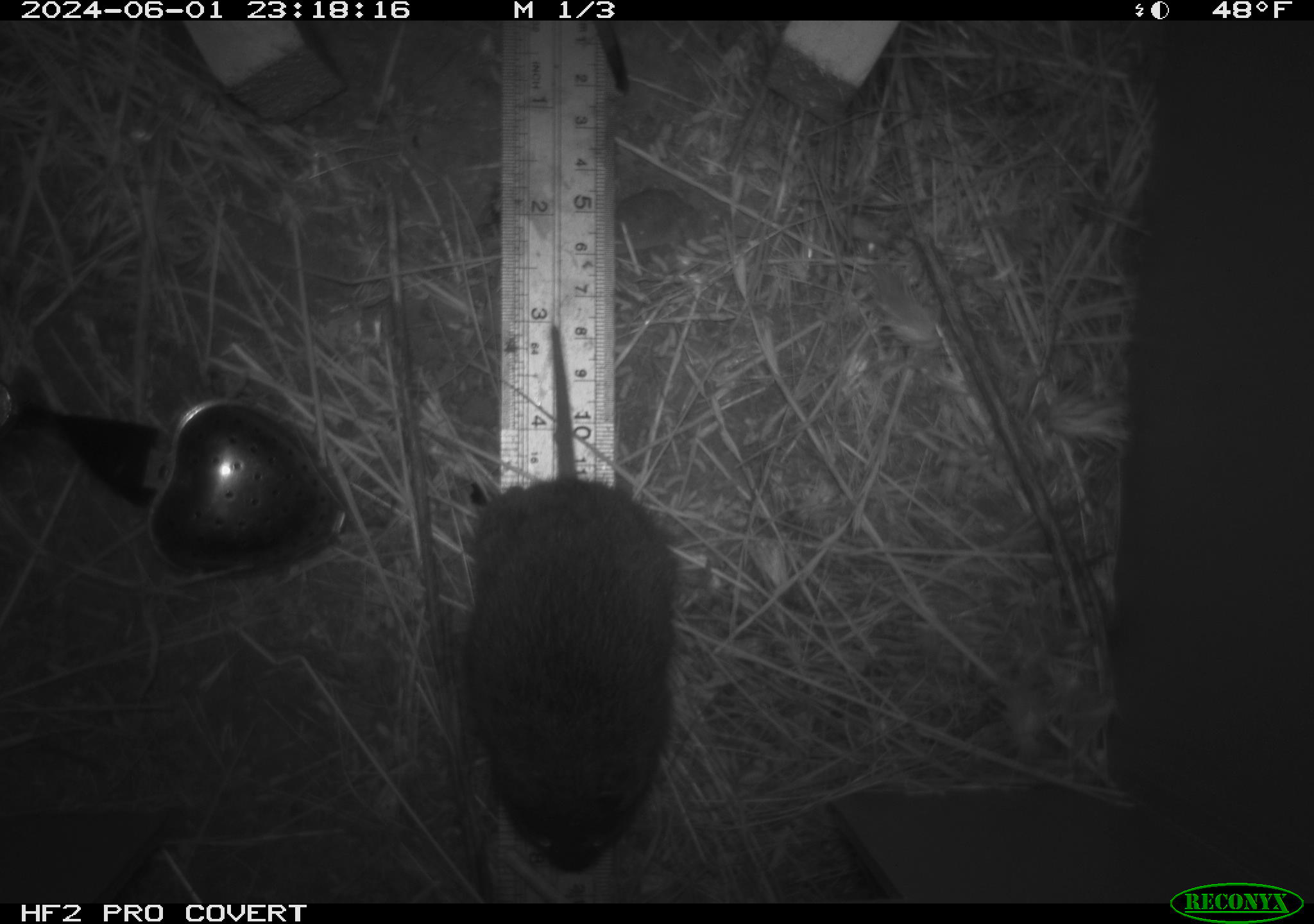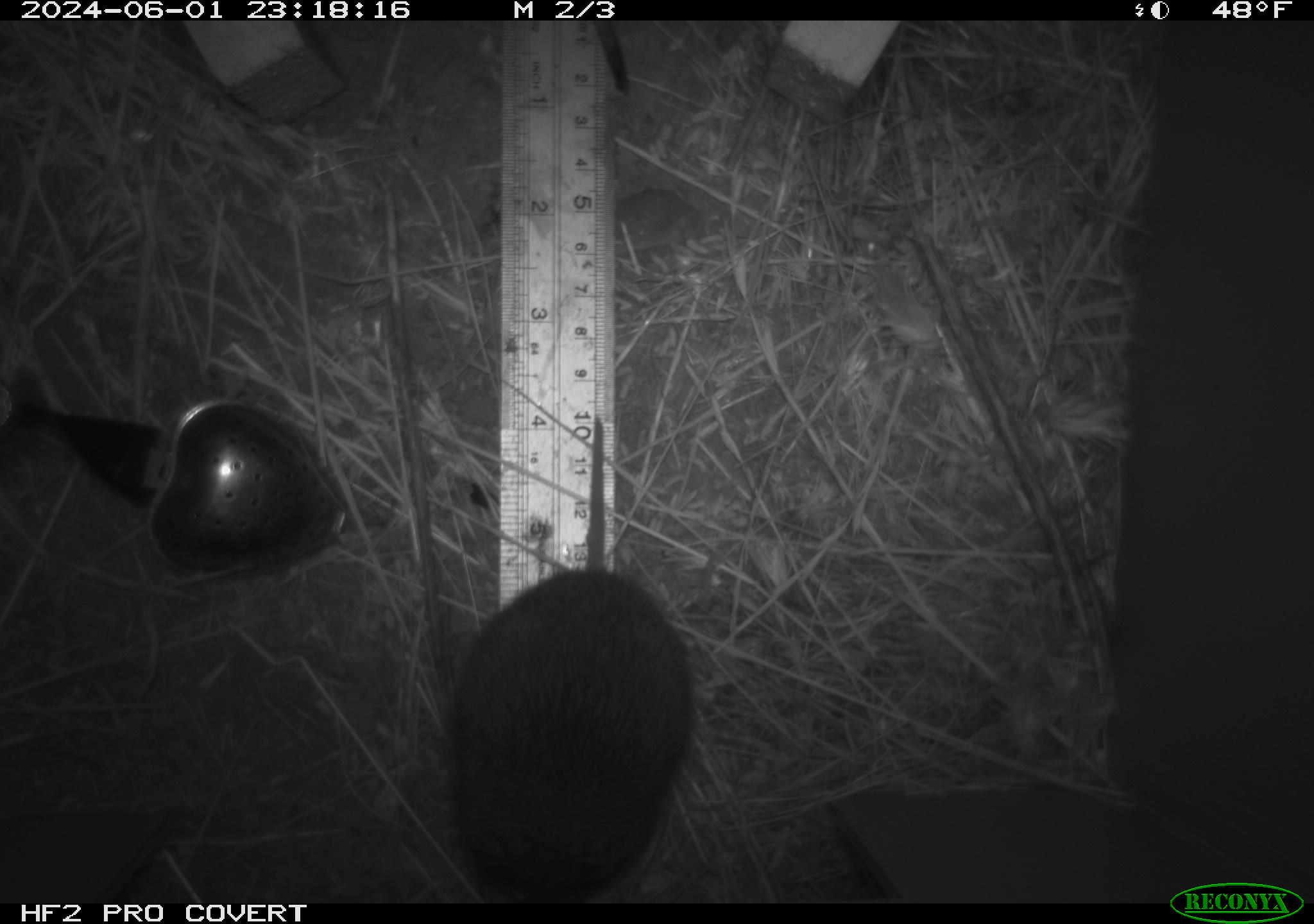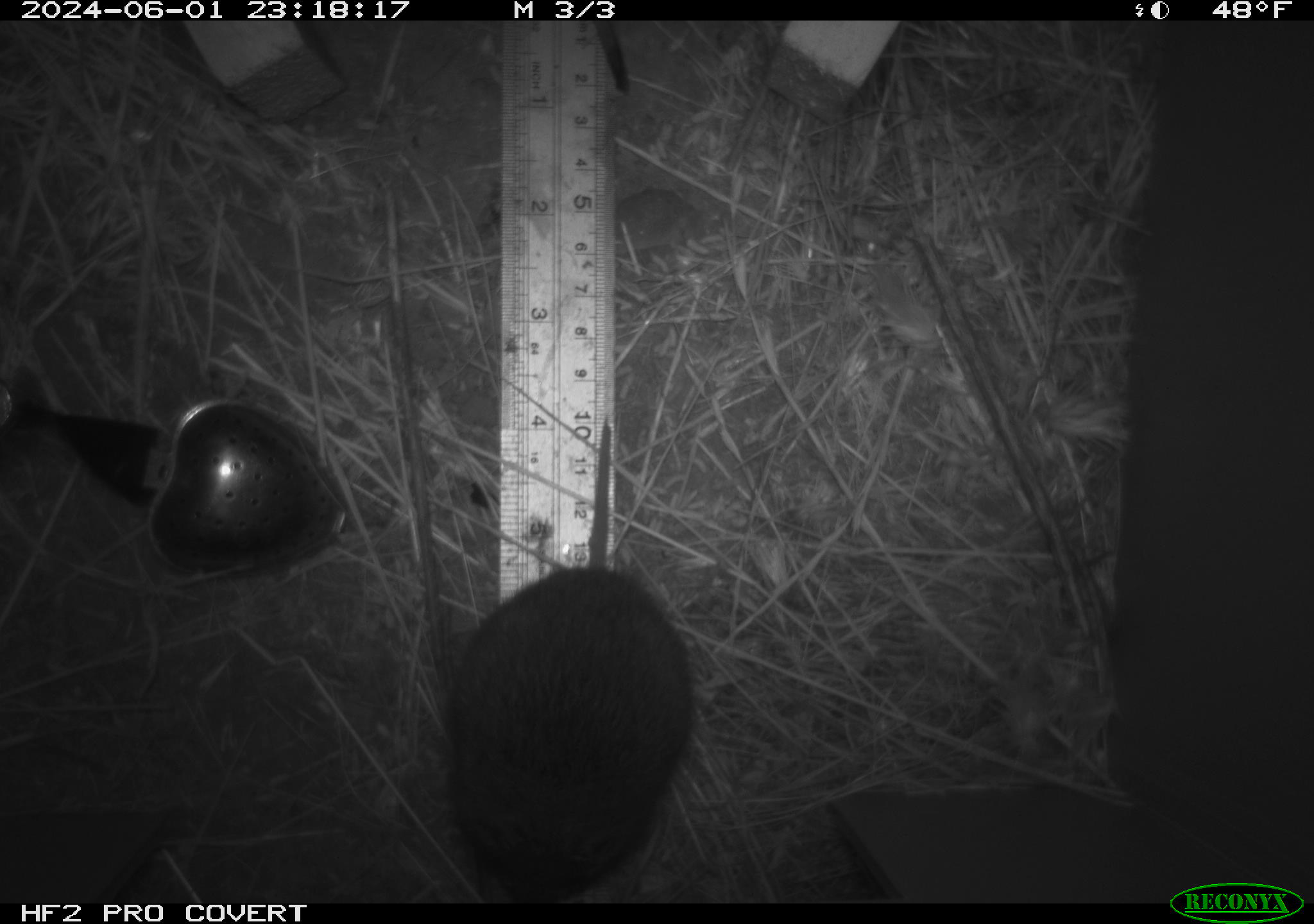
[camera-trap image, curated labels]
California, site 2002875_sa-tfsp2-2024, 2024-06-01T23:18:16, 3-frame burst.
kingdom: Animalia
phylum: Chordata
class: Mammalia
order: Rodentia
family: Cricetidae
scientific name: Arvicolinae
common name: voles, lemmings, and muskrats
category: arvicolinae subfamily